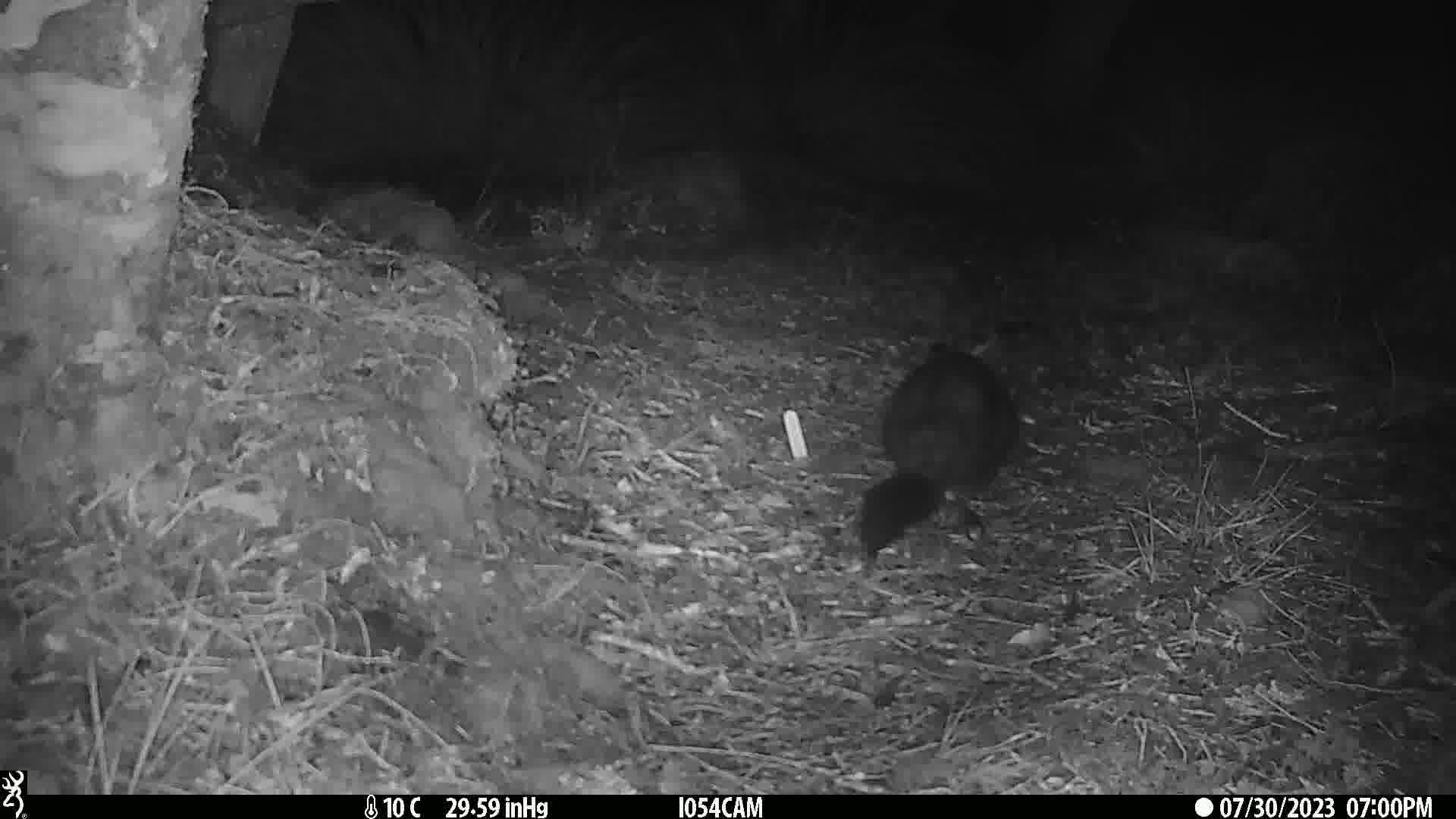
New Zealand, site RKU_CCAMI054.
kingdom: Animalia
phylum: Chordata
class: Mammalia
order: Diprotodontia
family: Phalangeridae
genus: Trichosurus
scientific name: Trichosurus vulpecula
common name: common brushtail possum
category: possum